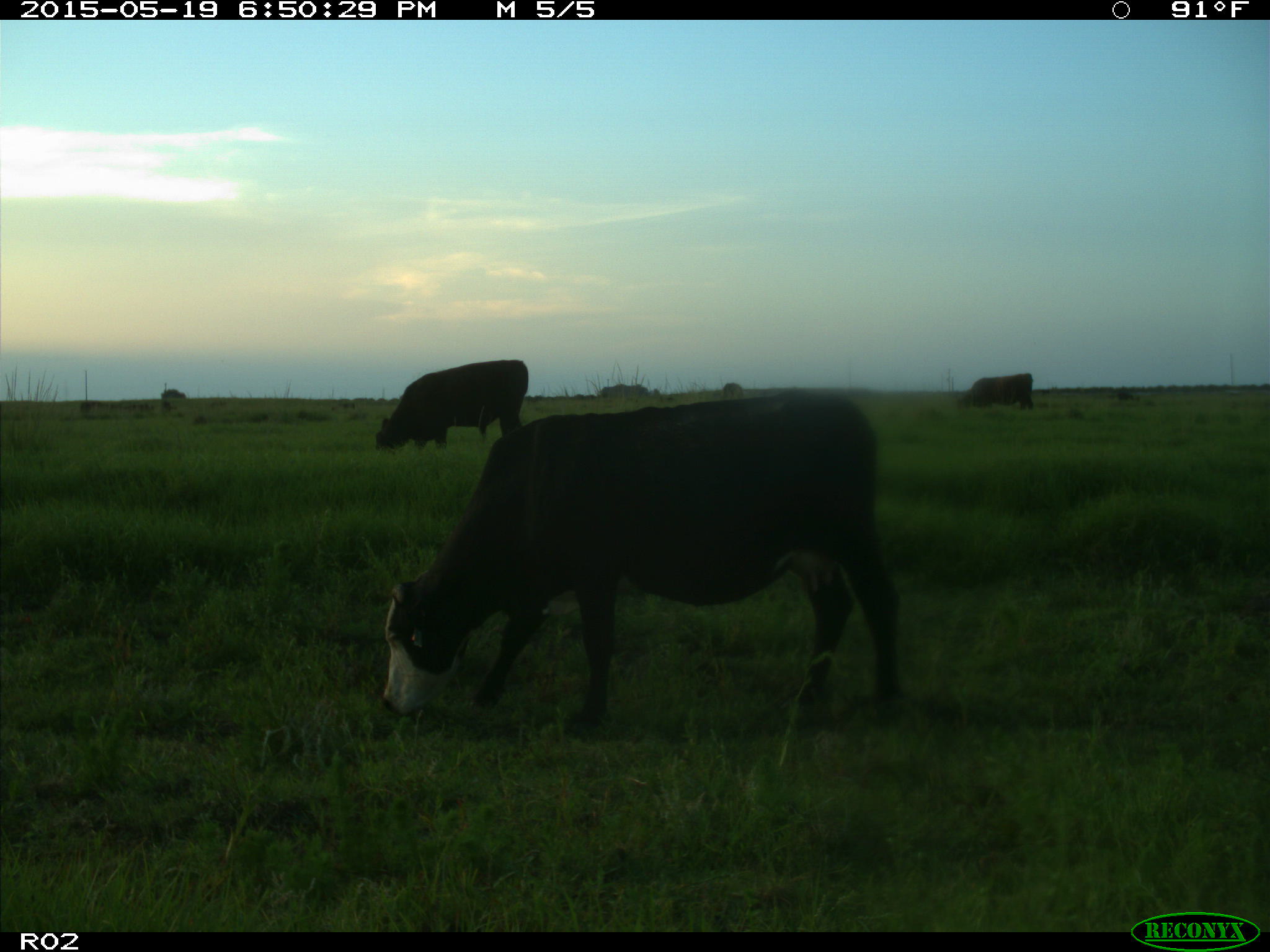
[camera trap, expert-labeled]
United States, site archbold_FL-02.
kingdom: Animalia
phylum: Chordata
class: Mammalia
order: Artiodactyla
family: Bovidae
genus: Bos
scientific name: Bos taurus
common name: domestic cow